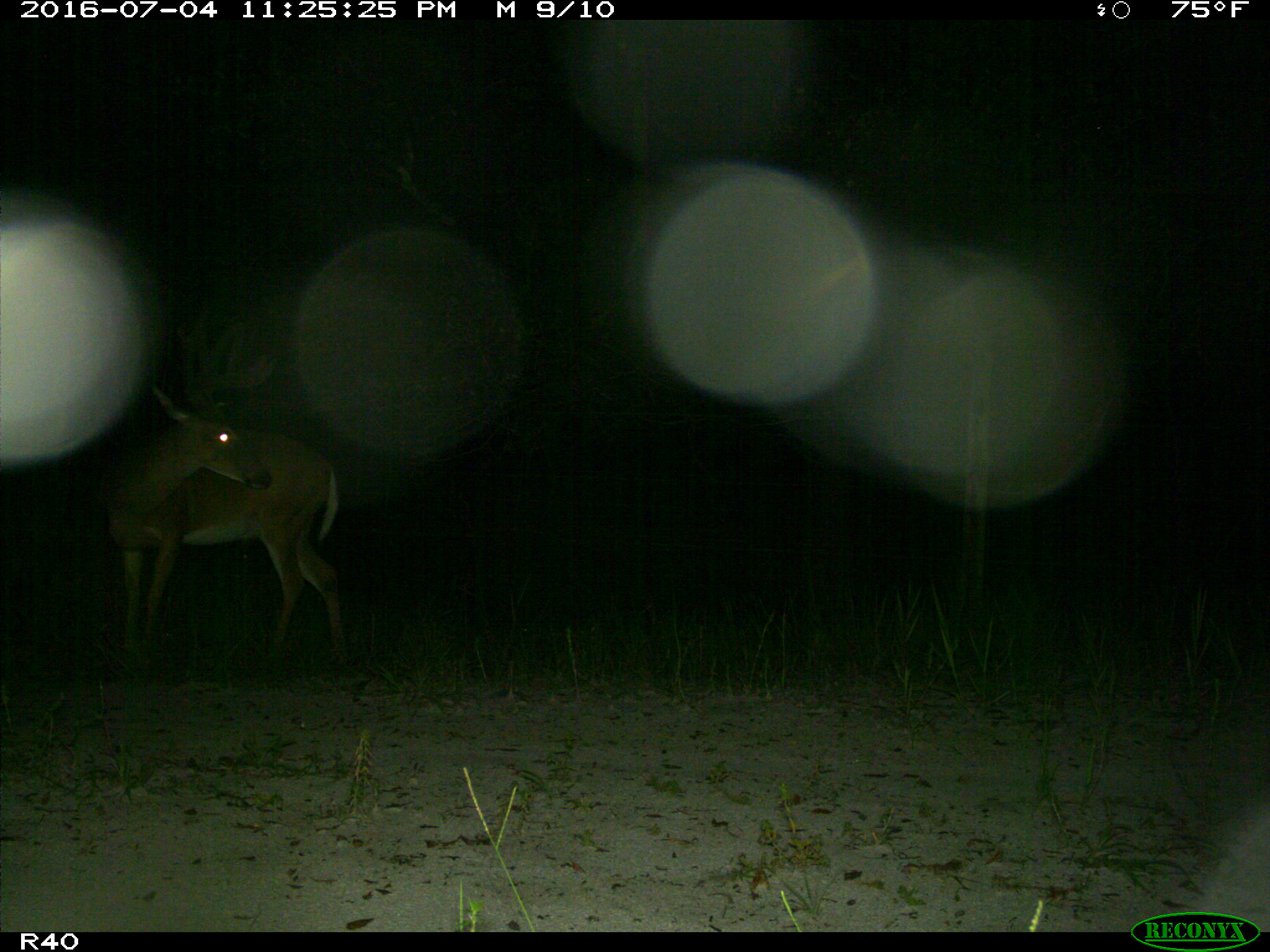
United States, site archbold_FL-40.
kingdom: Animalia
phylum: Chordata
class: Mammalia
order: Artiodactyla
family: Cervidae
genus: Odocoileus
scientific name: Odocoileus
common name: deer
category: unidentified deer